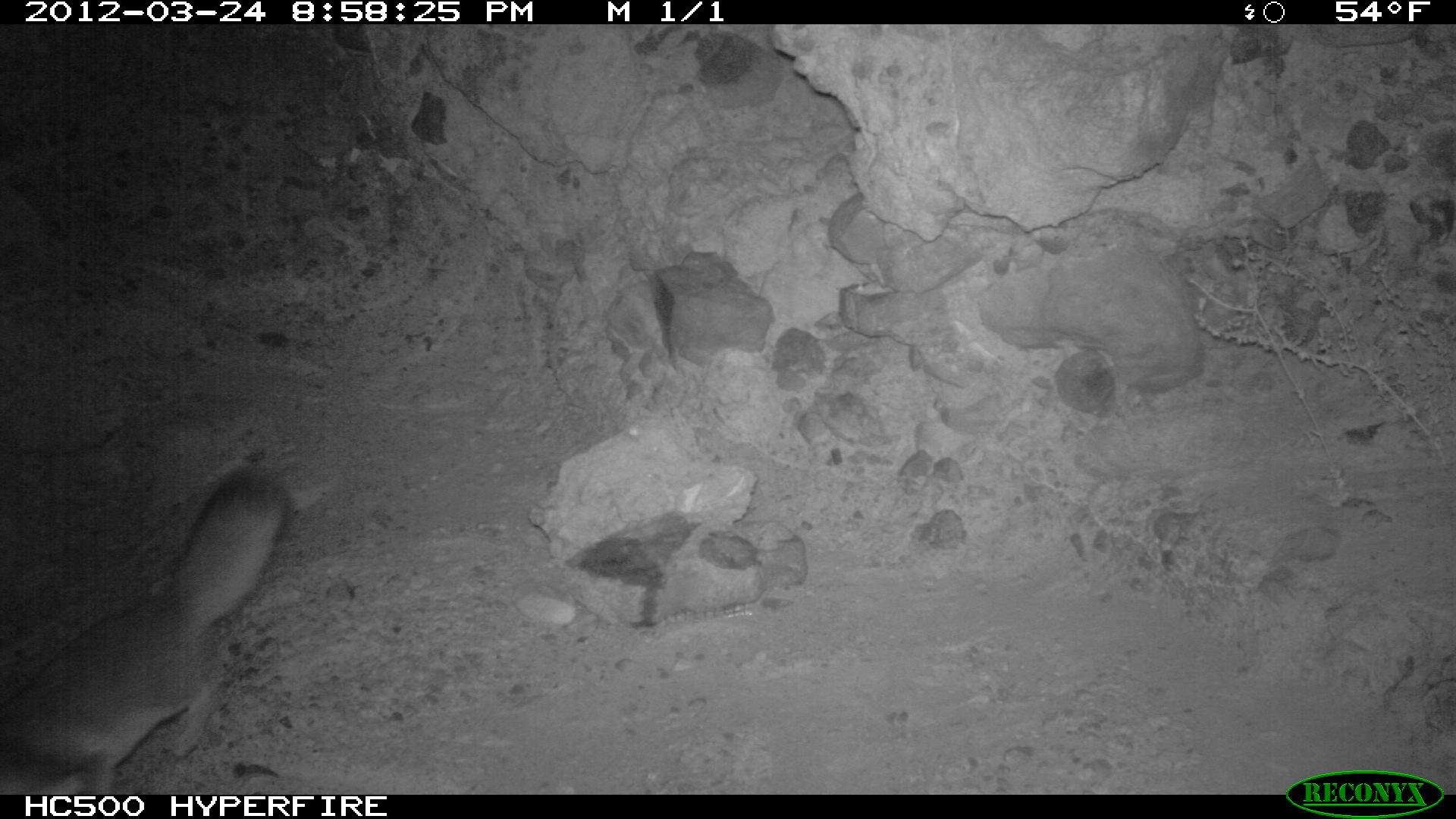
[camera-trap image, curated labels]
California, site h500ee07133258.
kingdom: Animalia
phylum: Chordata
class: Mammalia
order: Carnivora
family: Canidae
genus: Urocyon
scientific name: Urocyon littoralis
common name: island fox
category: fox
Fox (island fox) (Urocyon littoralis).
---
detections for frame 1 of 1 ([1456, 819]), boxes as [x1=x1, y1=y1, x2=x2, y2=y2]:
fox: [x1=0, y1=469, x2=289, y2=797]